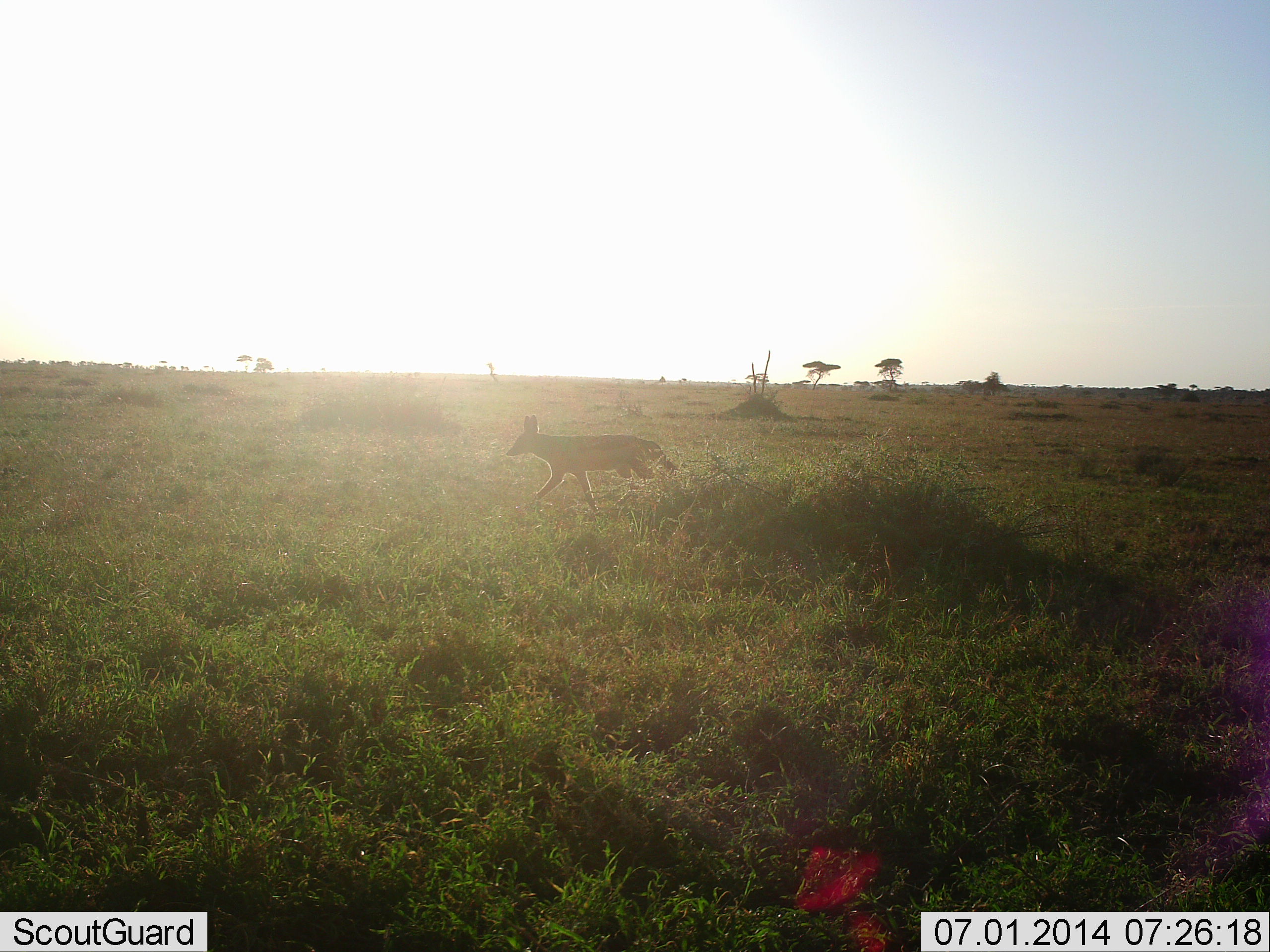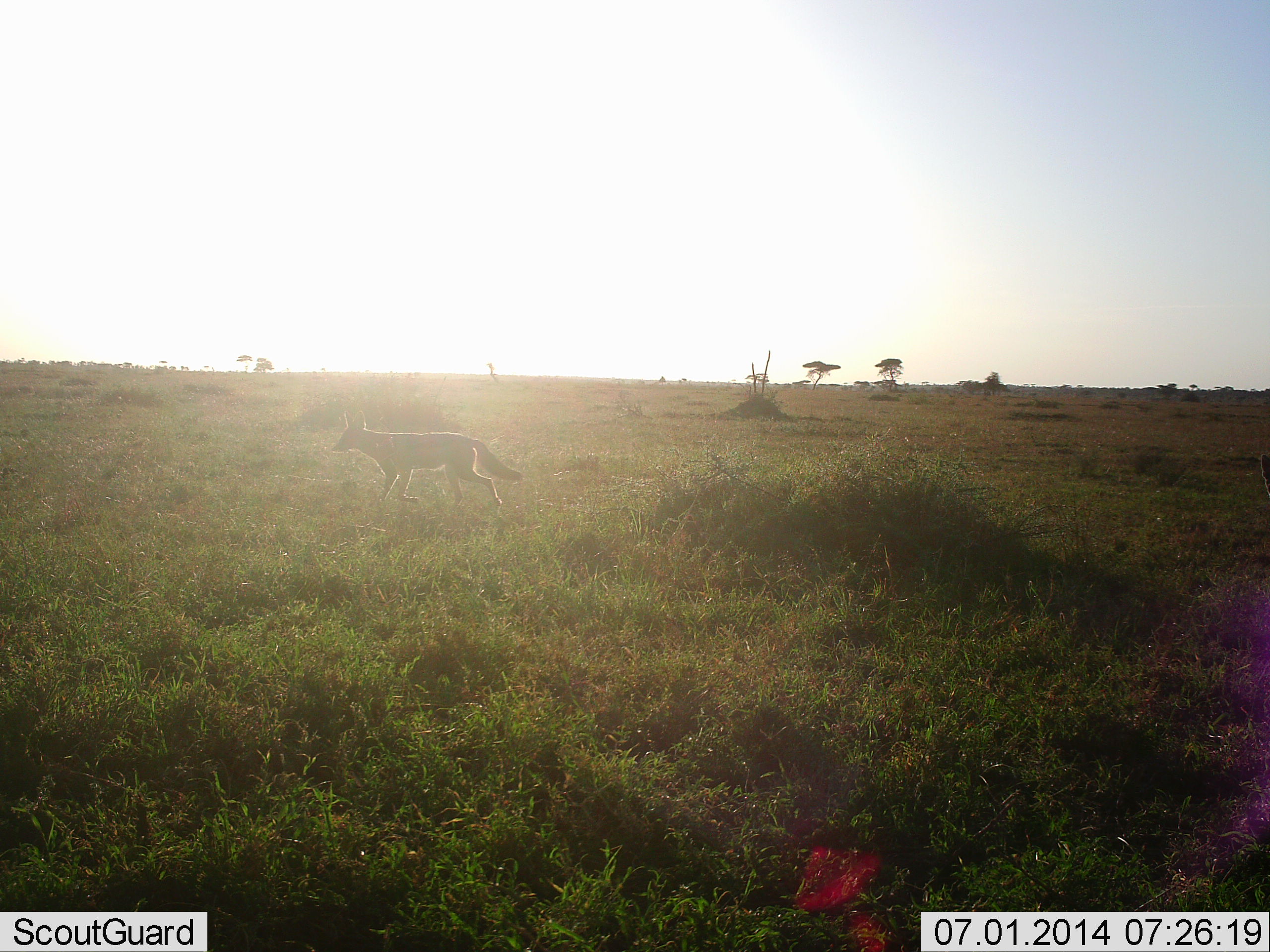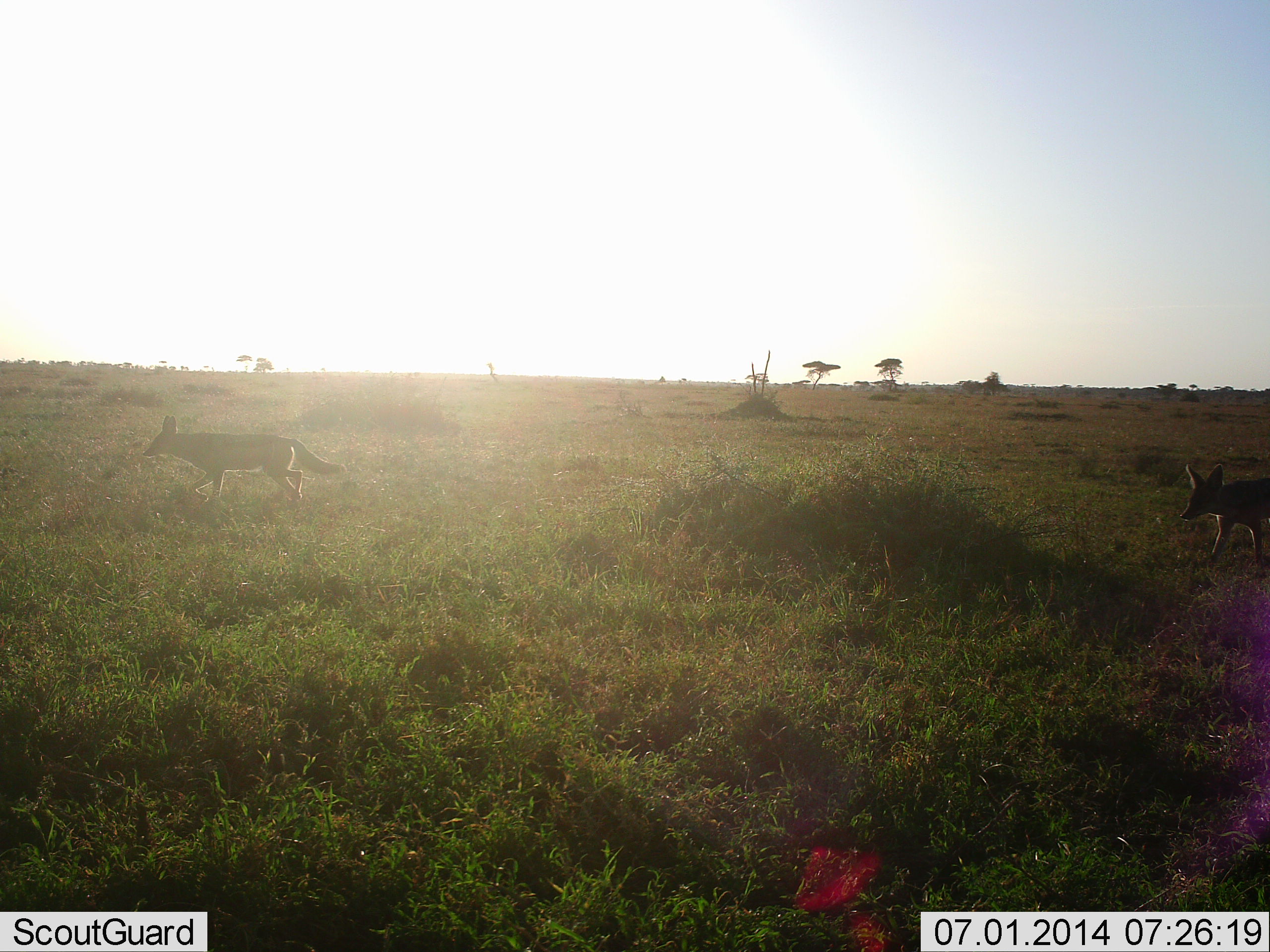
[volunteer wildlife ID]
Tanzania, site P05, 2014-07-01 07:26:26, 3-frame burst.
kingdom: Animalia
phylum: Chordata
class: Mammalia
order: Carnivora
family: Canidae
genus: Lupulella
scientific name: Lupulella mesomelas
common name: black-backed jackal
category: jackal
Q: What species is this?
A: Jackal (black-backed jackal) (Lupulella mesomelas).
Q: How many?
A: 2.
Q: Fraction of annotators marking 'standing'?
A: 0%.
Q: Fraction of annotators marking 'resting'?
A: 0%.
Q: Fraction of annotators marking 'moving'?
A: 100%.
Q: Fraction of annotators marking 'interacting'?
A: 0%.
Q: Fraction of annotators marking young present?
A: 0%.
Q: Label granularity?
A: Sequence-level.